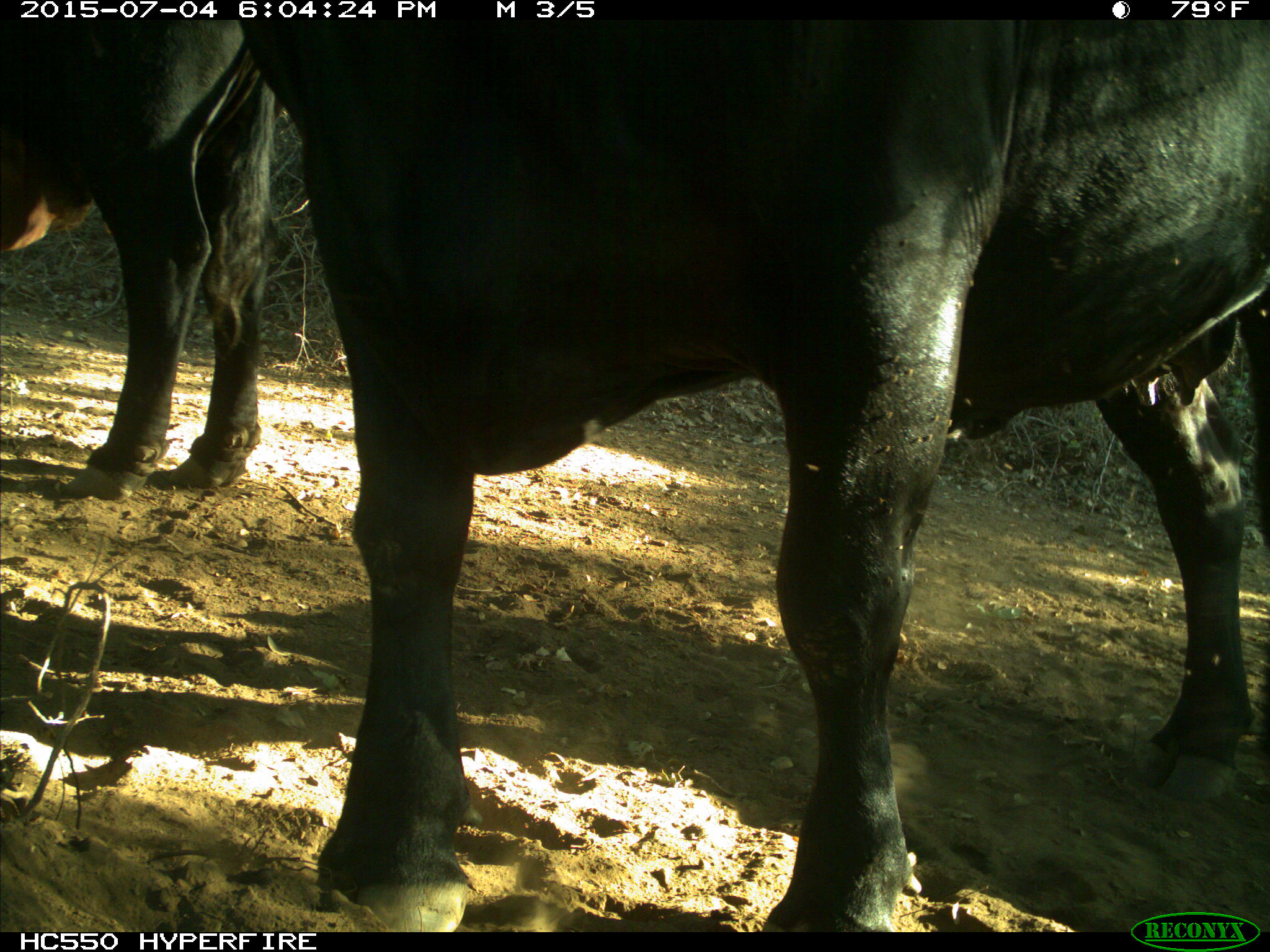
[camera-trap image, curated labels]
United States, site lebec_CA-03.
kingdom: Animalia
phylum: Chordata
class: Mammalia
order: Artiodactyla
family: Bovidae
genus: Bos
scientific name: Bos taurus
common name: domestic cow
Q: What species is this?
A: Bos taurus (domestic cow).